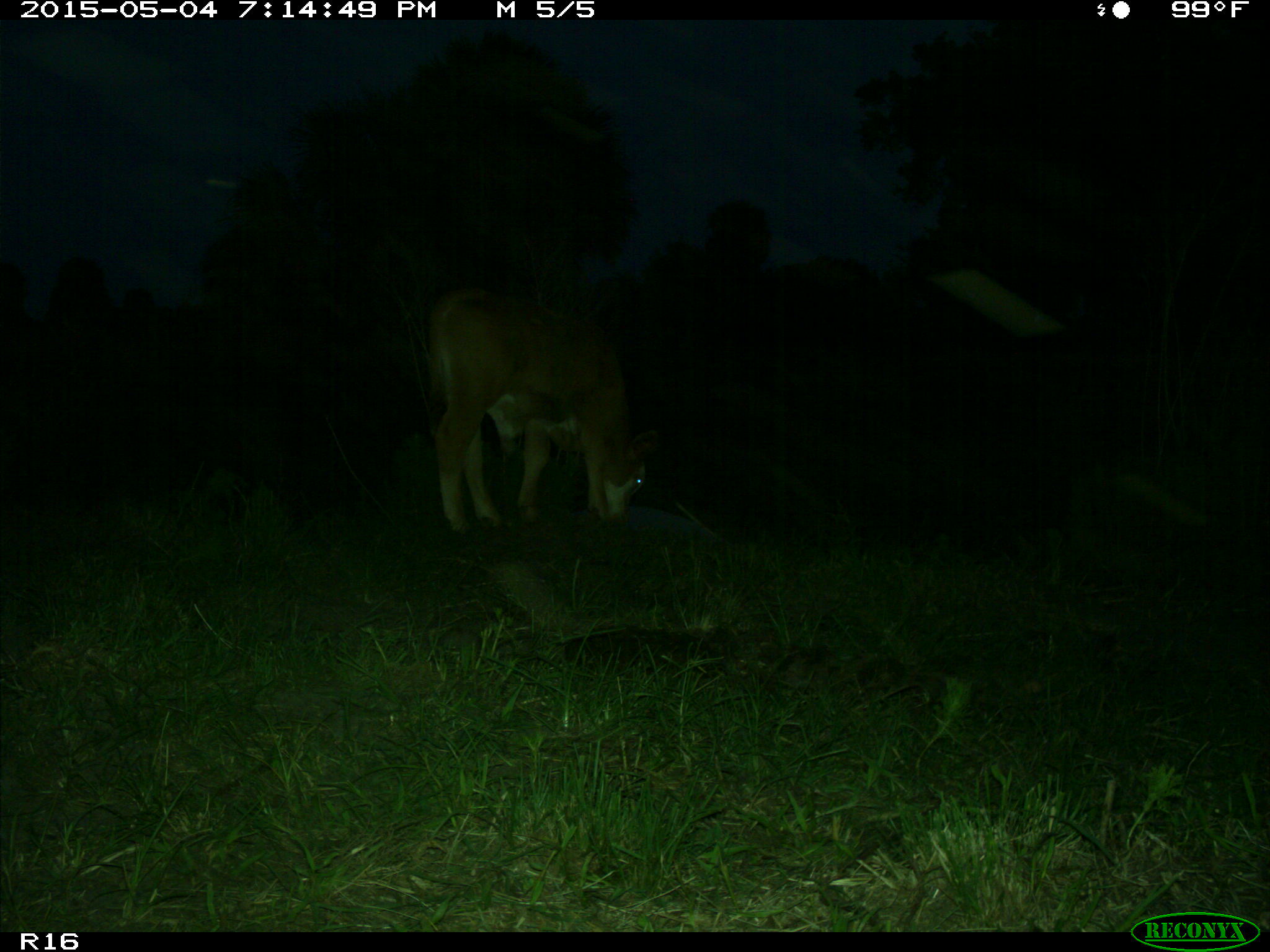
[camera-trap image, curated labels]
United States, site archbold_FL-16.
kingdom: Animalia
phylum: Chordata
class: Mammalia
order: Artiodactyla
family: Bovidae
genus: Bos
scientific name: Bos taurus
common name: domestic cow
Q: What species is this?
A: Bos taurus (domestic cow).